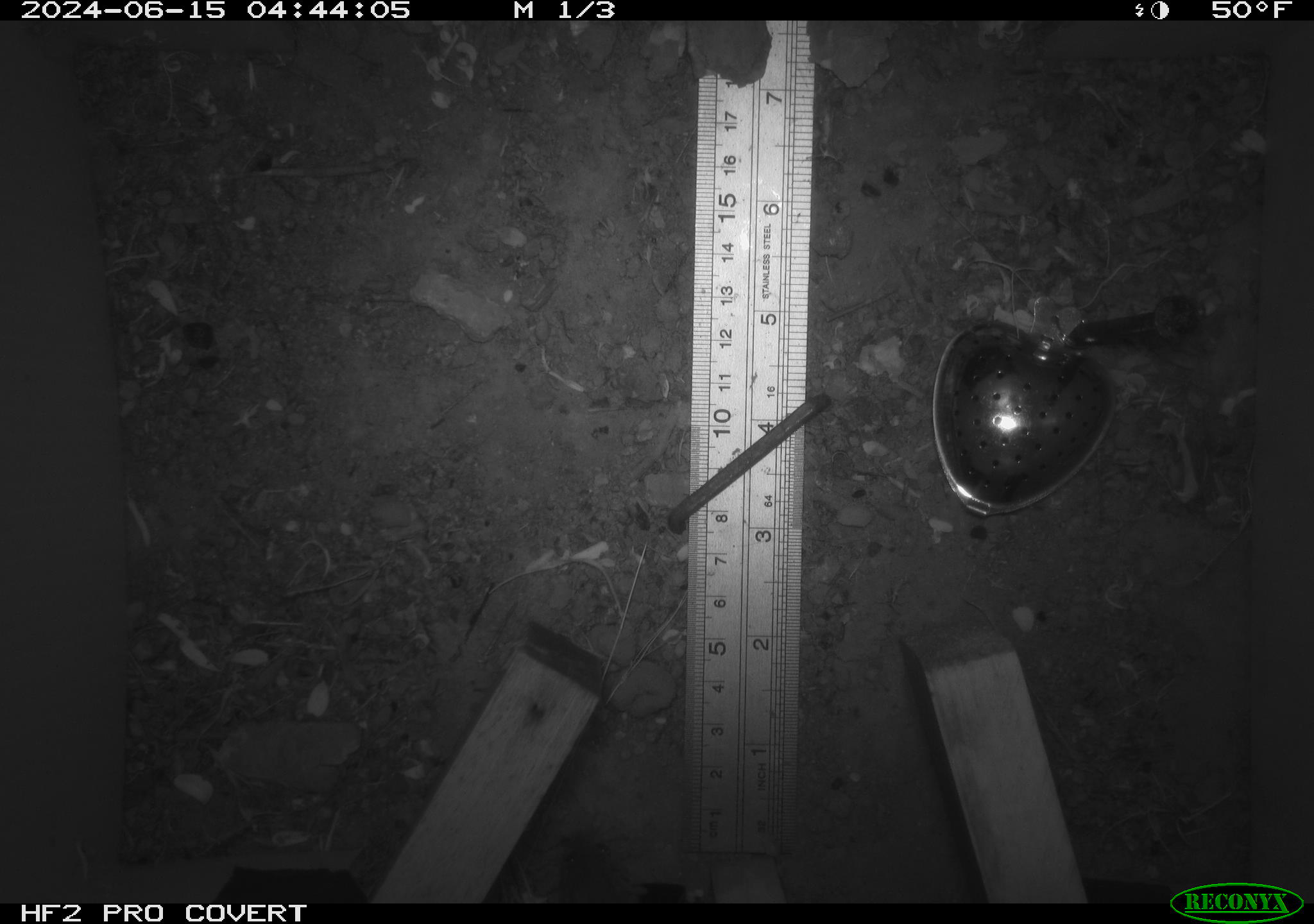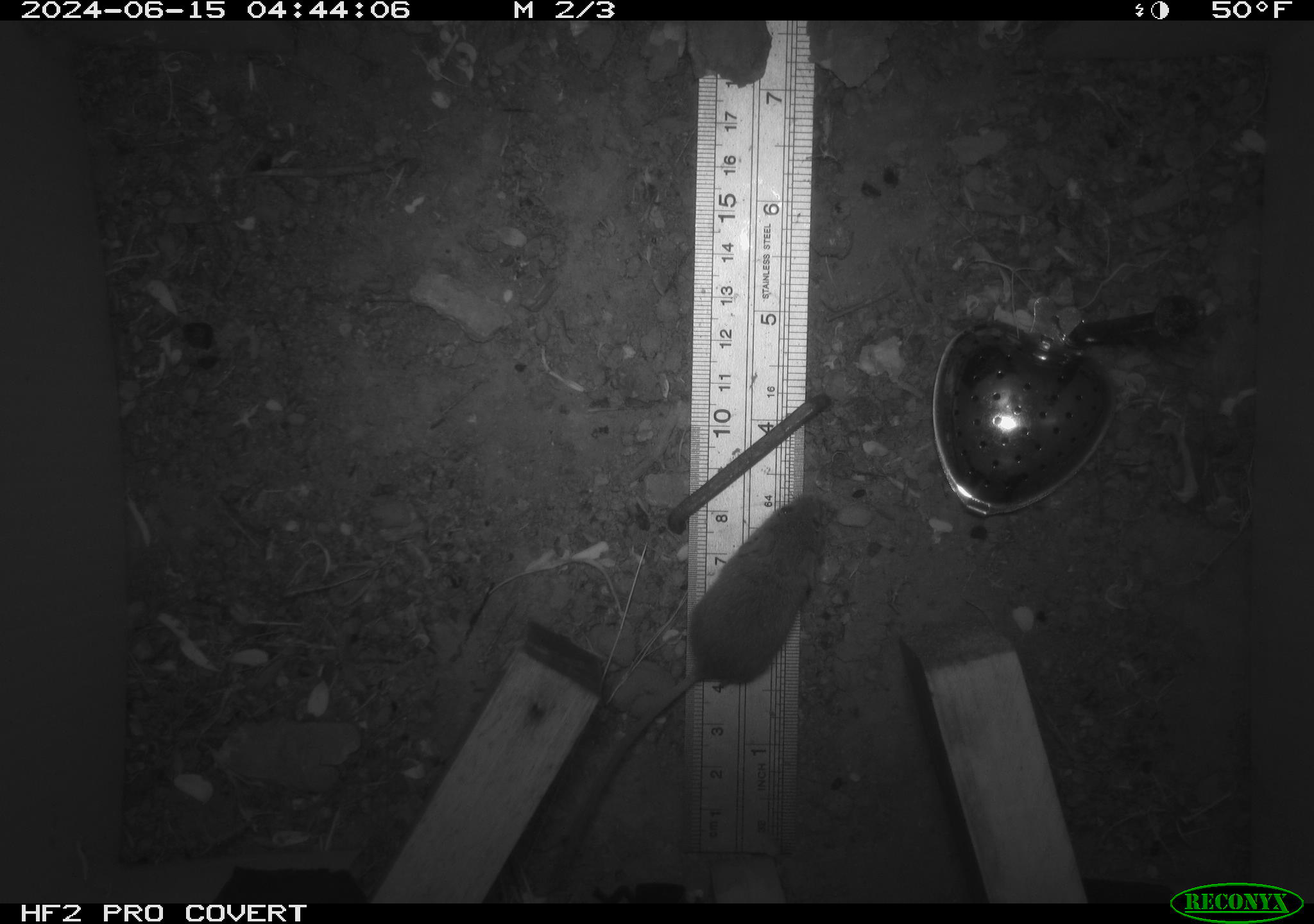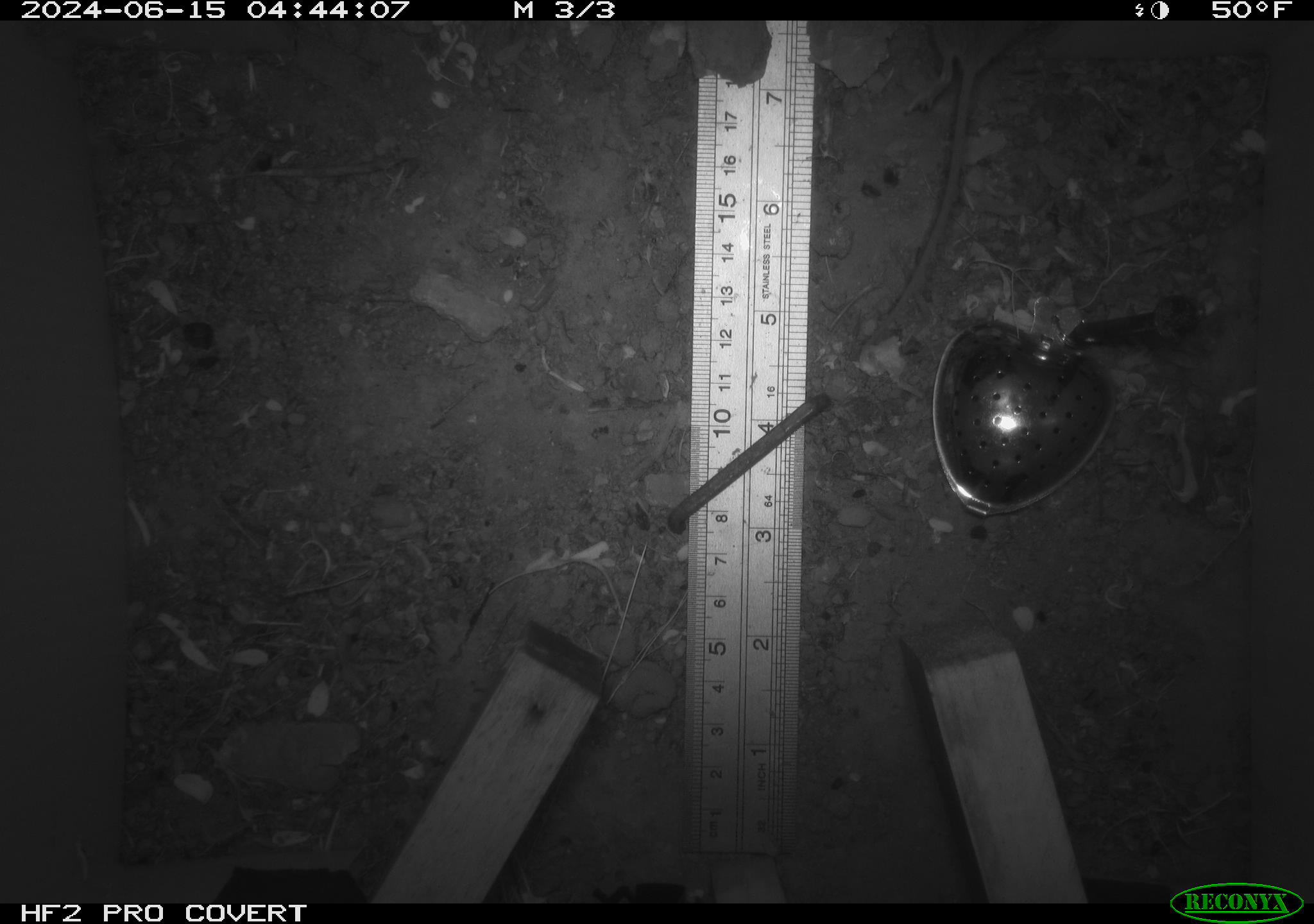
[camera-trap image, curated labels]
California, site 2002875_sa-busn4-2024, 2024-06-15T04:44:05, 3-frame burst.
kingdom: Animalia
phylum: Chordata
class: Mammalia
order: Rodentia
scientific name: Rodentia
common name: rodent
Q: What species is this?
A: Rodent (Rodentia).